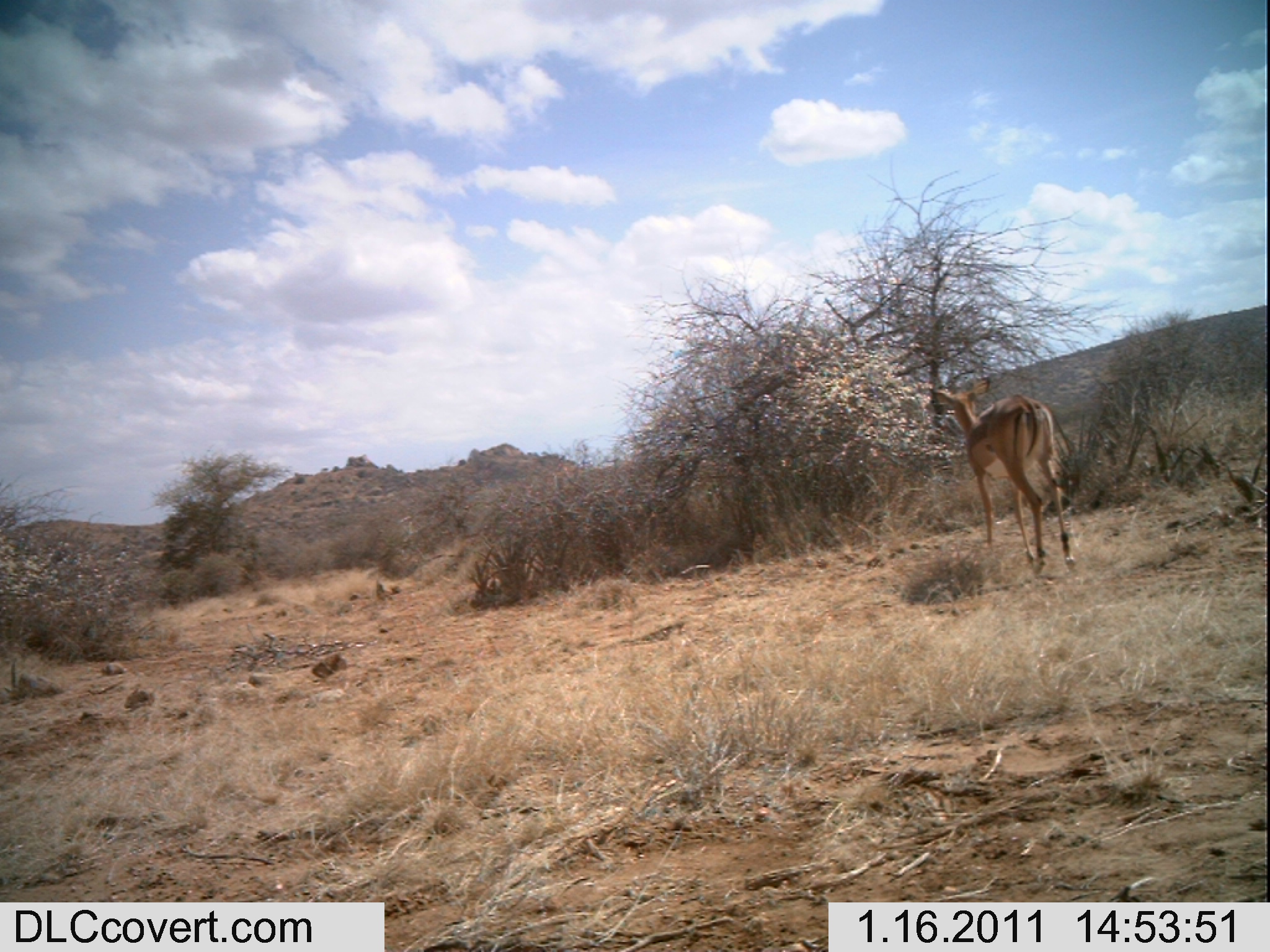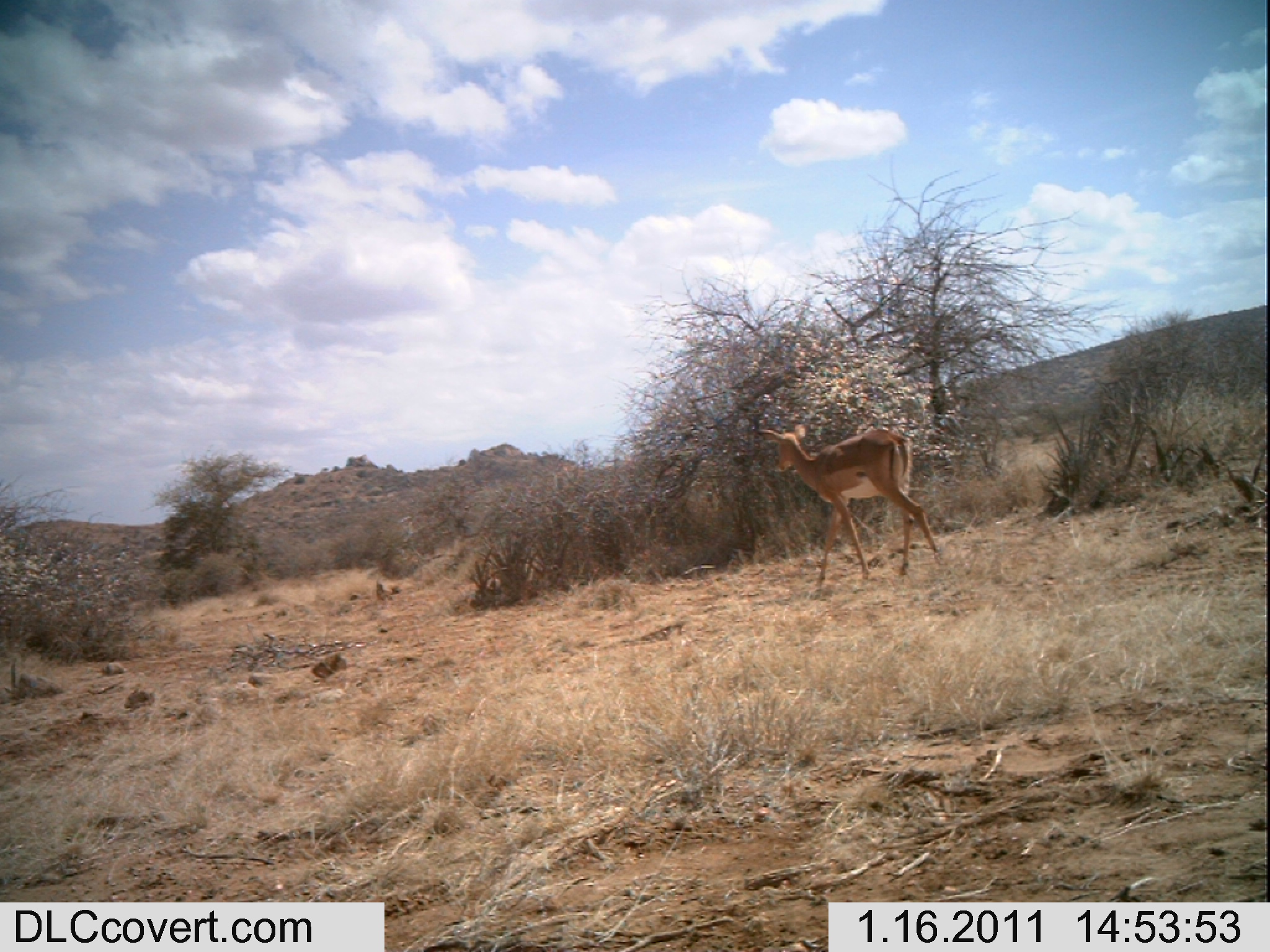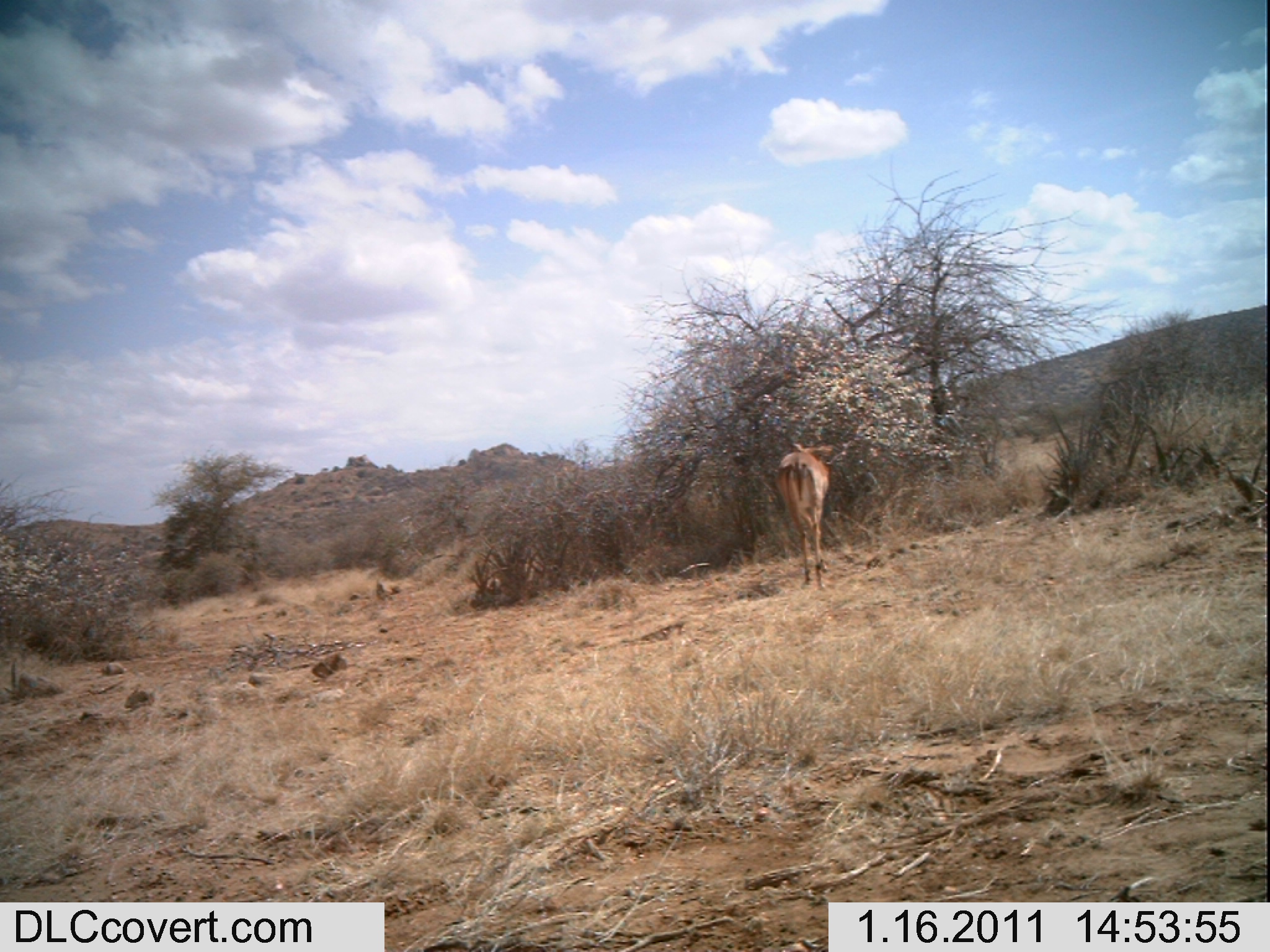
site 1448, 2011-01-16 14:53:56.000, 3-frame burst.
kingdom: Animalia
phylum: Chordata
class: Mammalia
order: Artiodactyla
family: Bovidae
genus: Aepyceros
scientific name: Aepyceros melampus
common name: impala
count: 1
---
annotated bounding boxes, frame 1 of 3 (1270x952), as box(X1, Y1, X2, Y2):
aepyceros melampus: box(923, 377, 1076, 577)